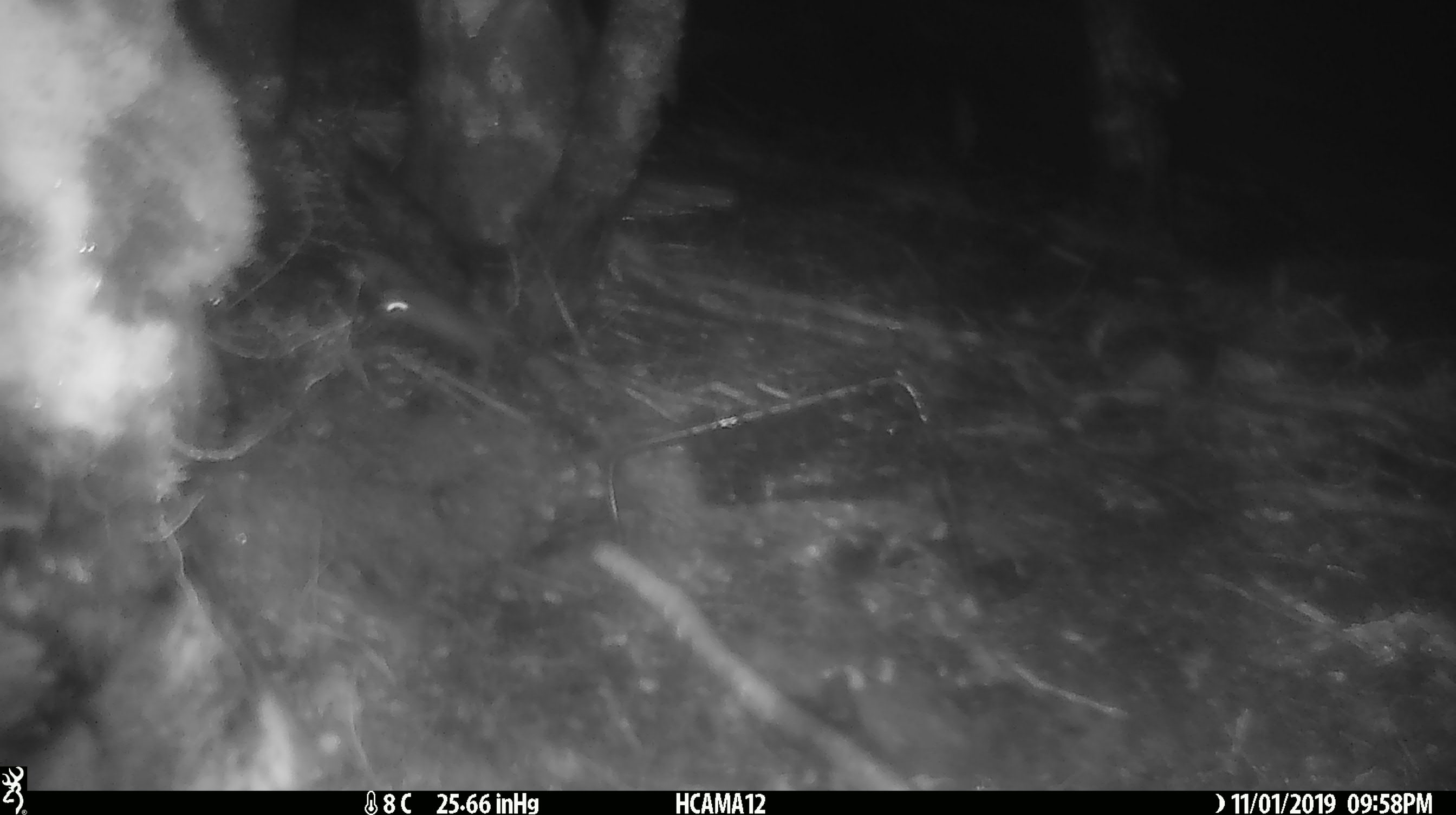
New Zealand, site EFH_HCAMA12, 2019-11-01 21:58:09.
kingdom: Animalia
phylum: Chordata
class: Mammalia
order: Rodentia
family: Muridae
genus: Mus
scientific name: Mus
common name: mouse